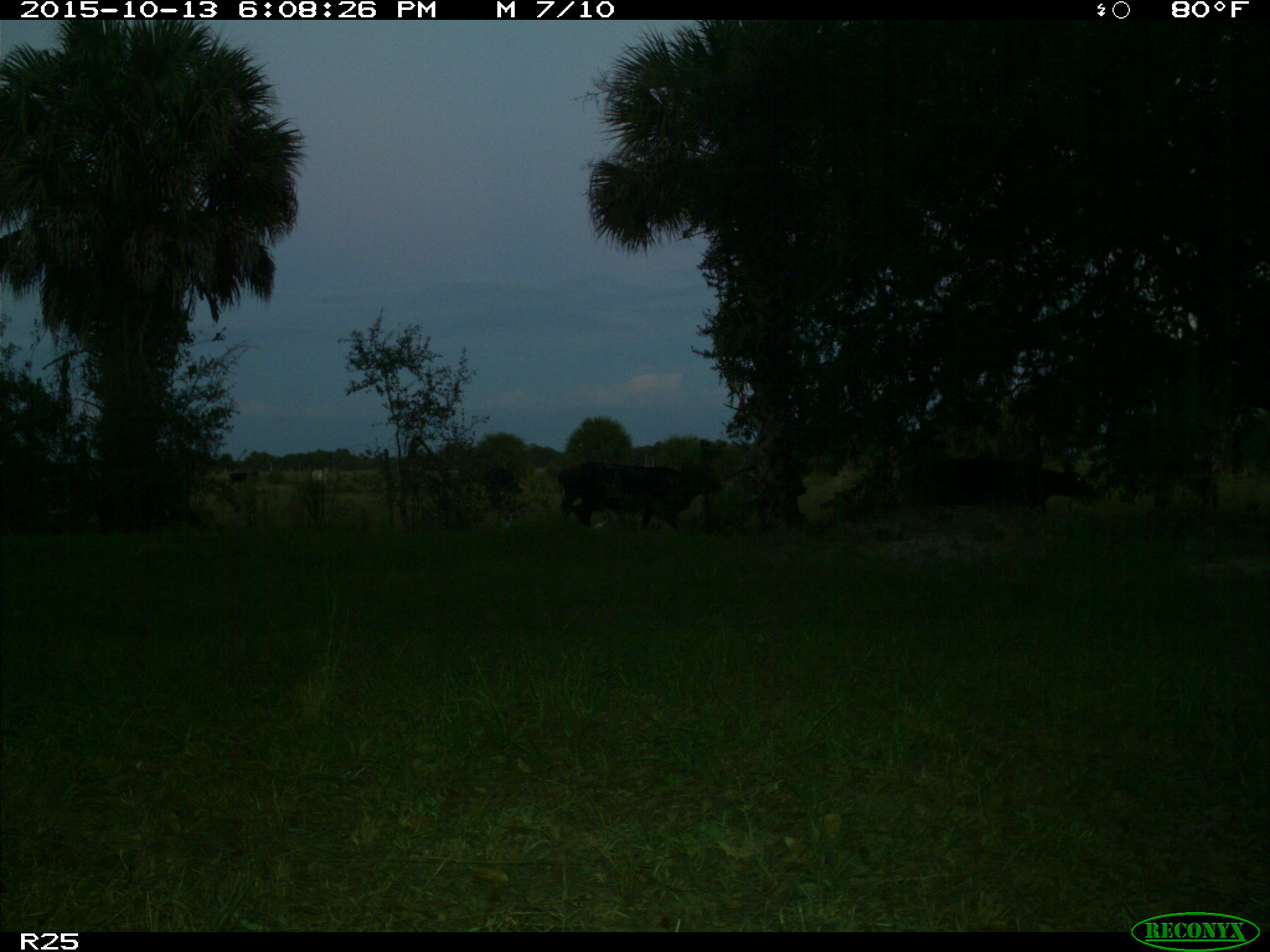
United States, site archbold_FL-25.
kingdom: Animalia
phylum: Chordata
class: Mammalia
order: Artiodactyla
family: Bovidae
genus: Bos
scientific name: Bos taurus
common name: domestic cow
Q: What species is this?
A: Bos taurus (domestic cow).